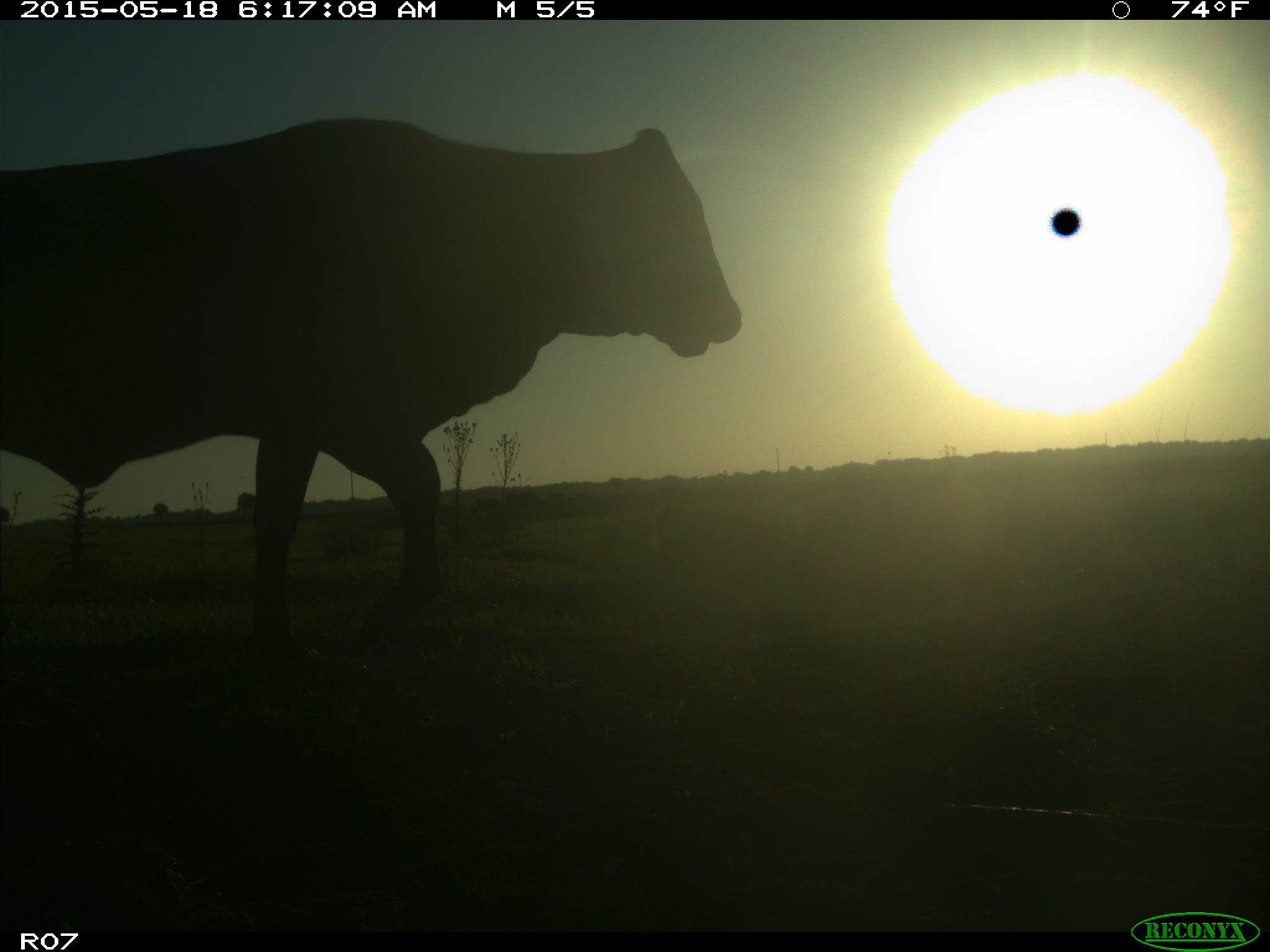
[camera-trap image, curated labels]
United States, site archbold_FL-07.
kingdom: Animalia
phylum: Chordata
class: Mammalia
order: Artiodactyla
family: Bovidae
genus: Bos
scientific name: Bos taurus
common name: domestic cow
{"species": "Bos taurus (domestic cow)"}